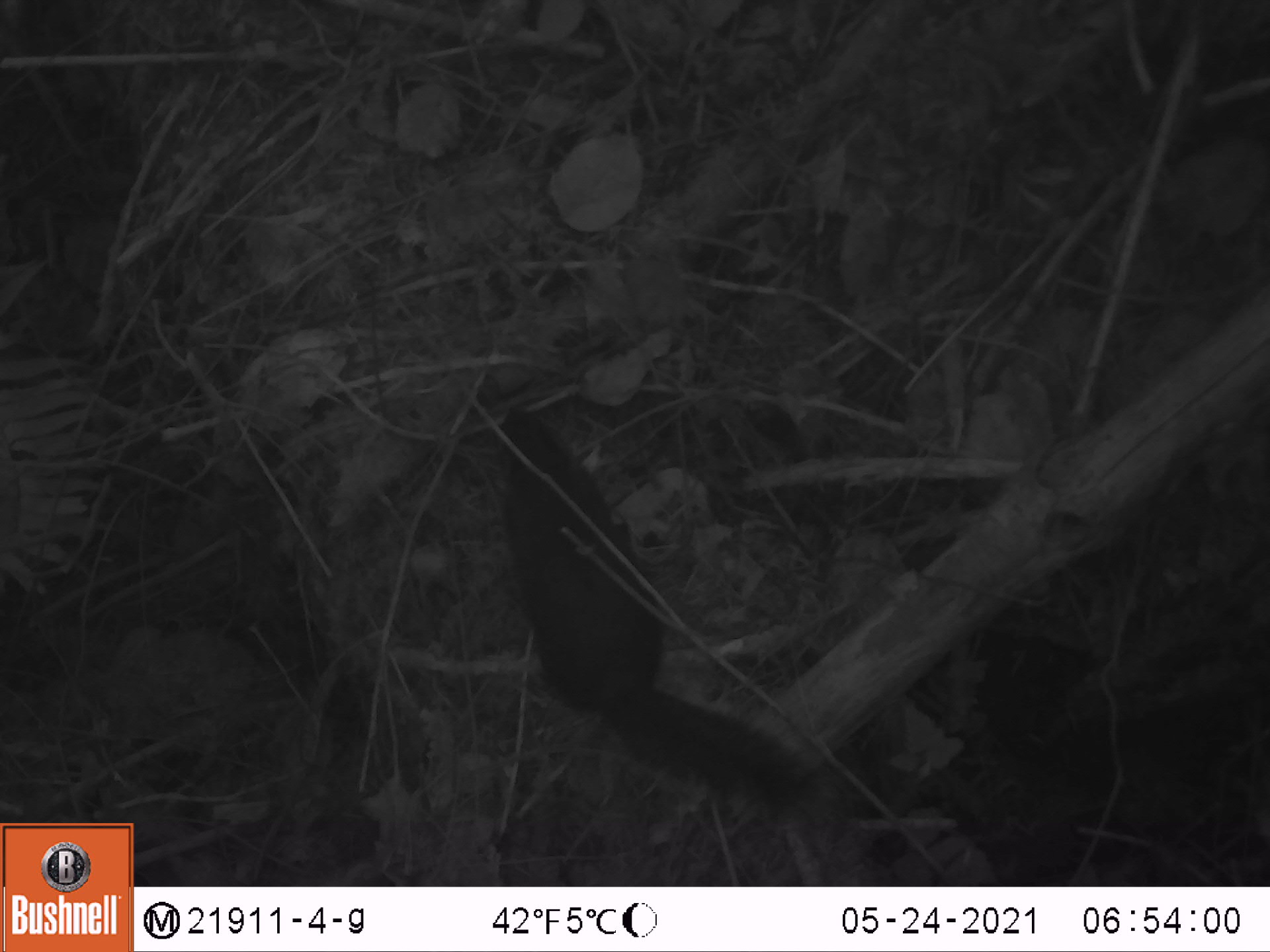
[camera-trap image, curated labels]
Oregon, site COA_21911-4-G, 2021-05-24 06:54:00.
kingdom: Animalia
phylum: Chordata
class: Mammalia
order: Rodentia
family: Sciuridae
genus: Glaucomys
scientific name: Glaucomys oregonensis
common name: humboldt's flying squirrel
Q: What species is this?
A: Humboldt's flying squirrel (Glaucomys oregonensis).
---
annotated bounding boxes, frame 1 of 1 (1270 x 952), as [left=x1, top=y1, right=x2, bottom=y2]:
humboldt's flying squirrel: [left=491, top=400, right=836, bottom=830]